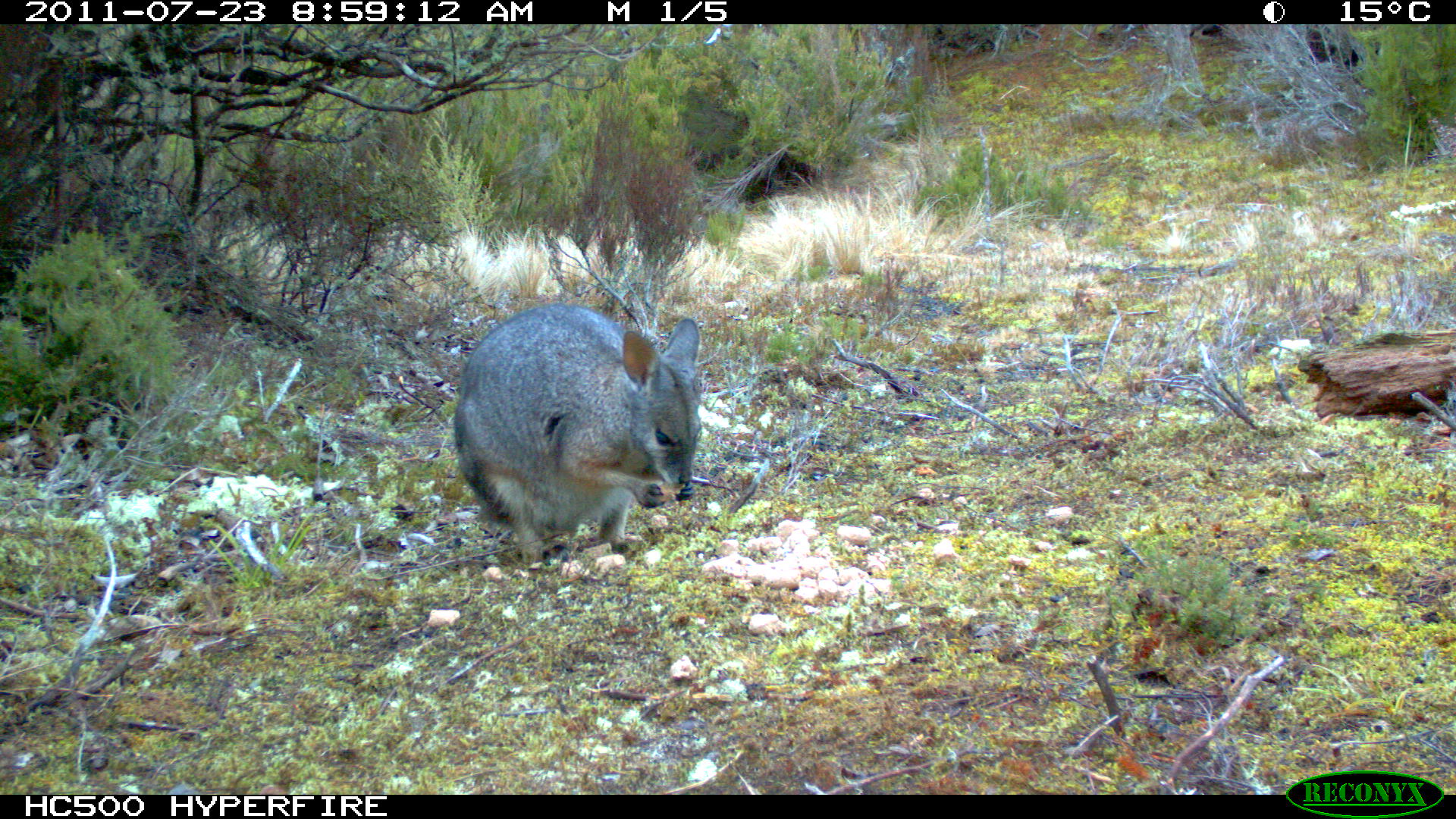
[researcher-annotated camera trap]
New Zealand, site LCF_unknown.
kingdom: Animalia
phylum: Chordata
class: Mammalia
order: Diprotodontia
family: Macropodidae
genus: Notamacropus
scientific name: Notamacropus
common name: wallaby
Wallaby (Notamacropus).